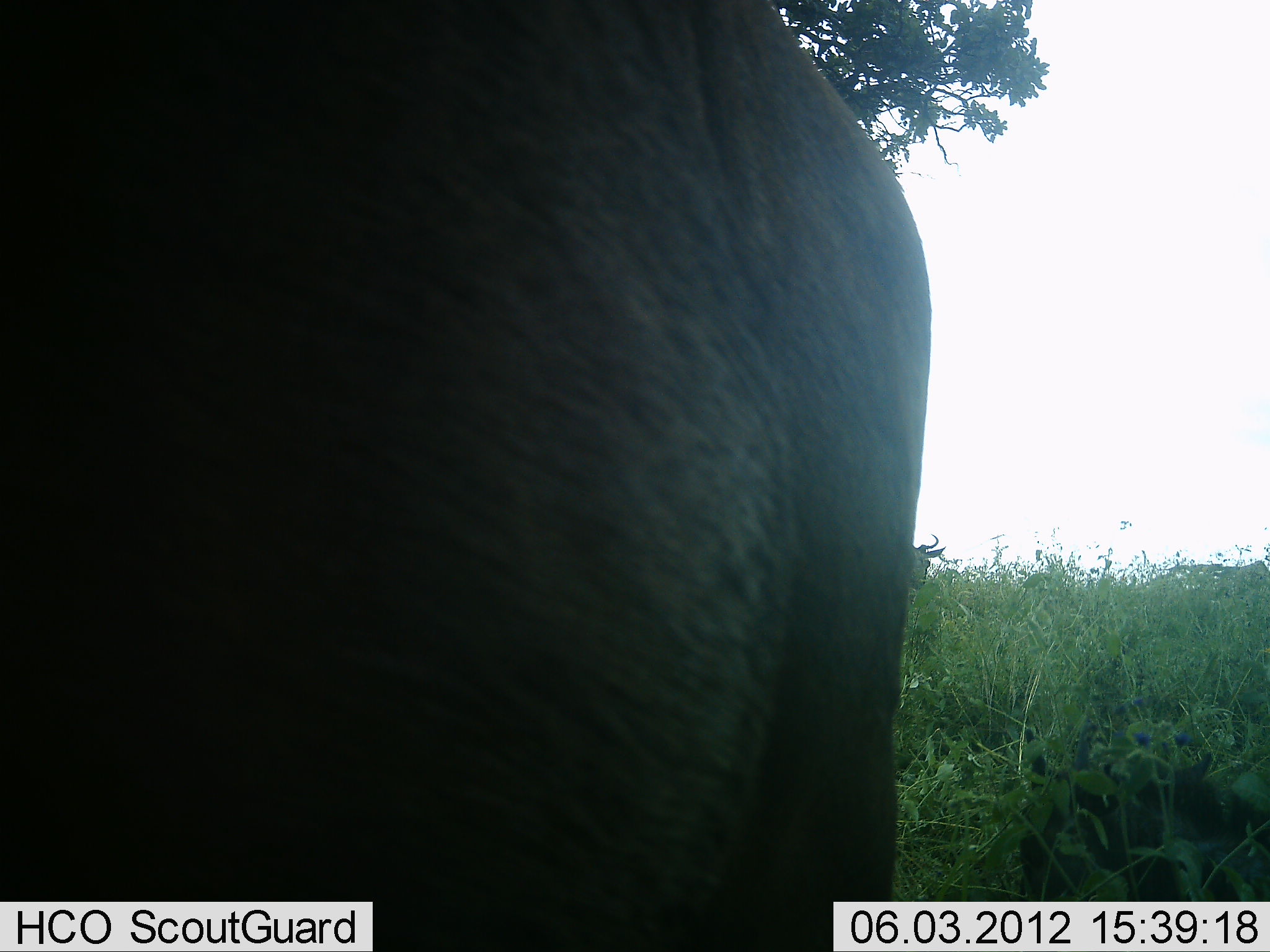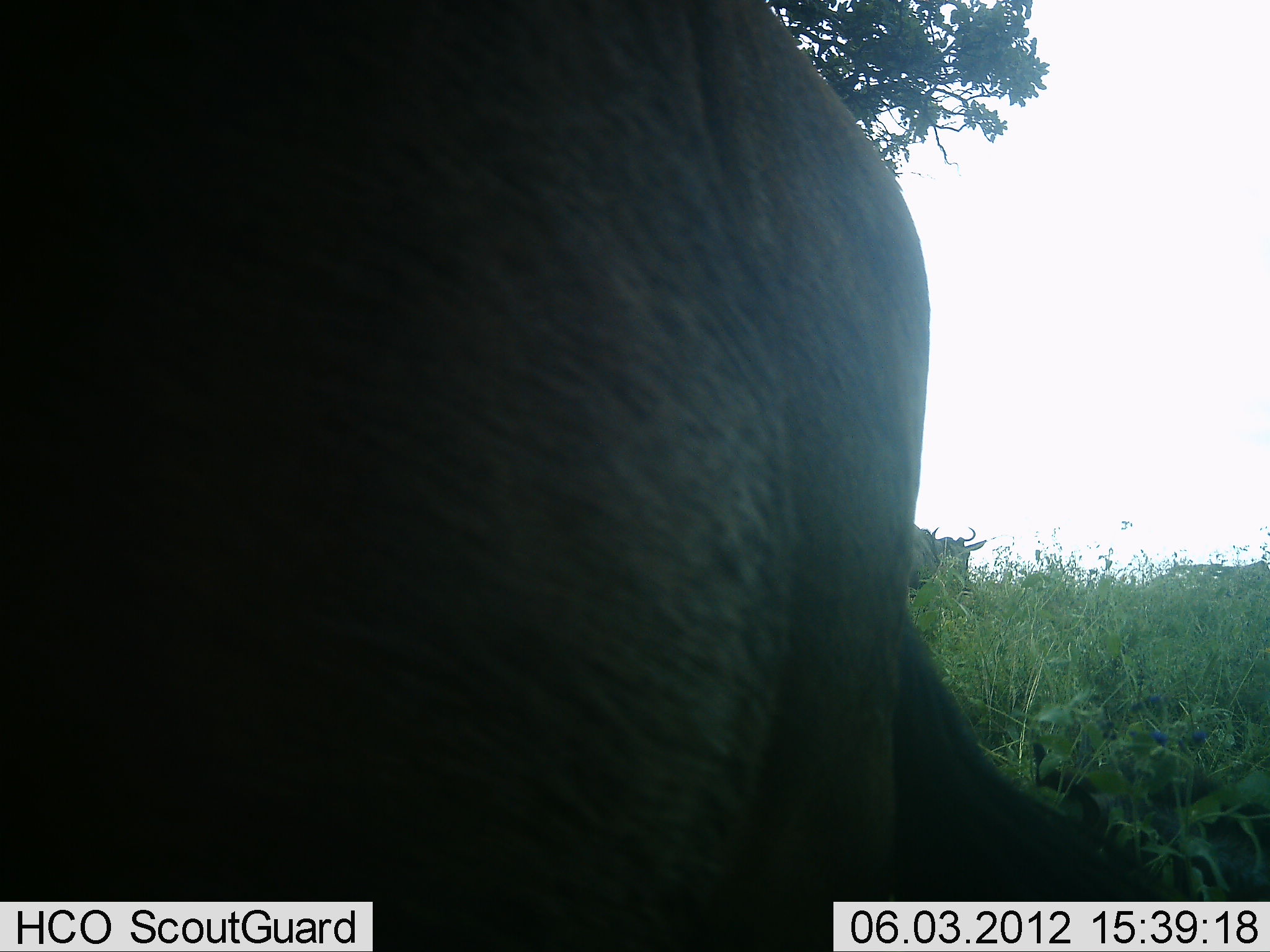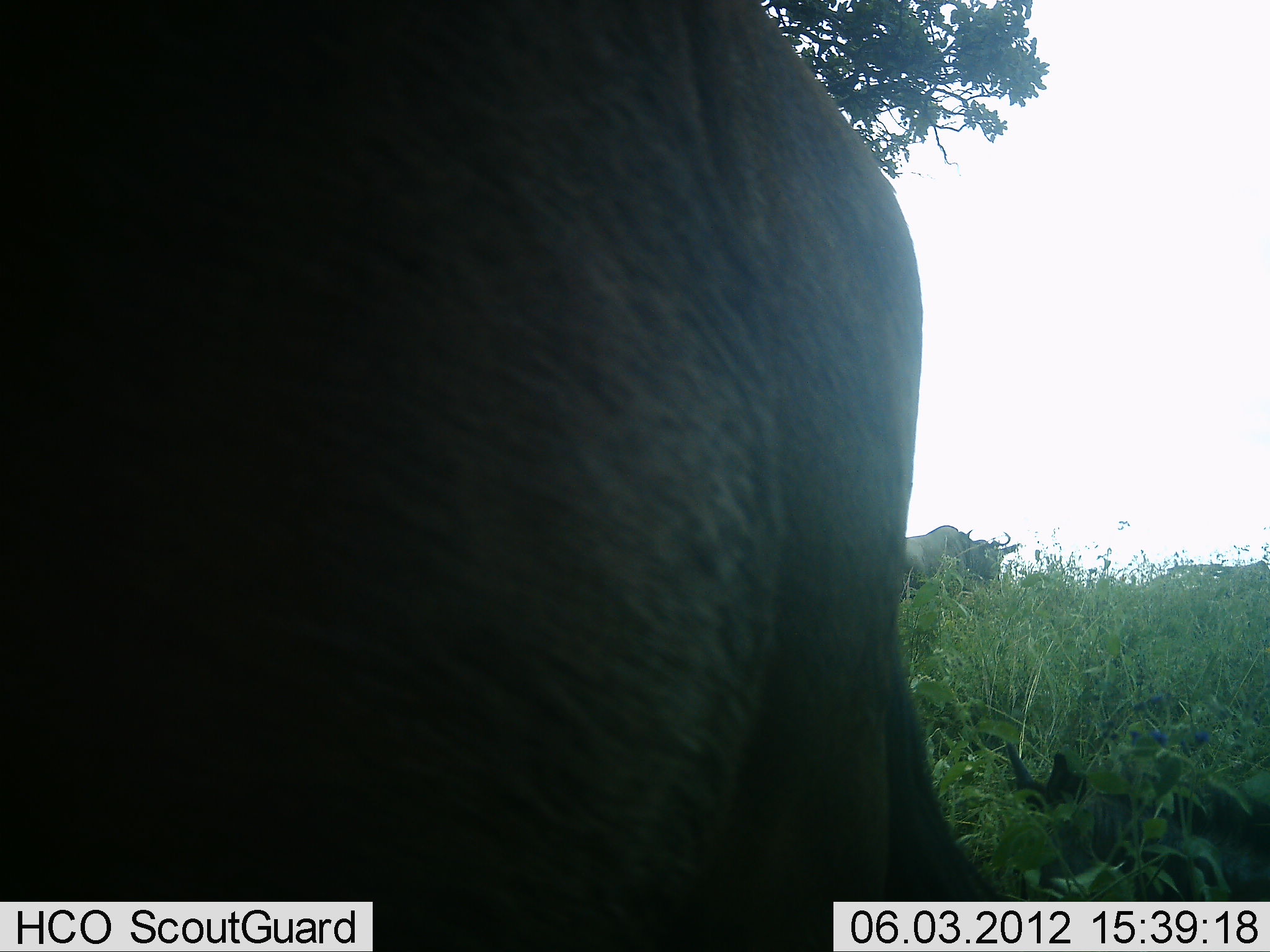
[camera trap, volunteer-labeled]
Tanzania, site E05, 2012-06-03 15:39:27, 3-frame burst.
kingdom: Animalia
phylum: Chordata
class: Mammalia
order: Artiodactyla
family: Bovidae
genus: Connochaetes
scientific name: Connochaetes taurinus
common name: blue wildebeest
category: wildebeest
Wildebeest (blue wildebeest) (Connochaetes taurinus), count 2. Behavior (volunteer vote fractions): standing 70%, resting 10%, moving 60%, interacting 0%. Young present (vote fraction): 10%. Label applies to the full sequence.